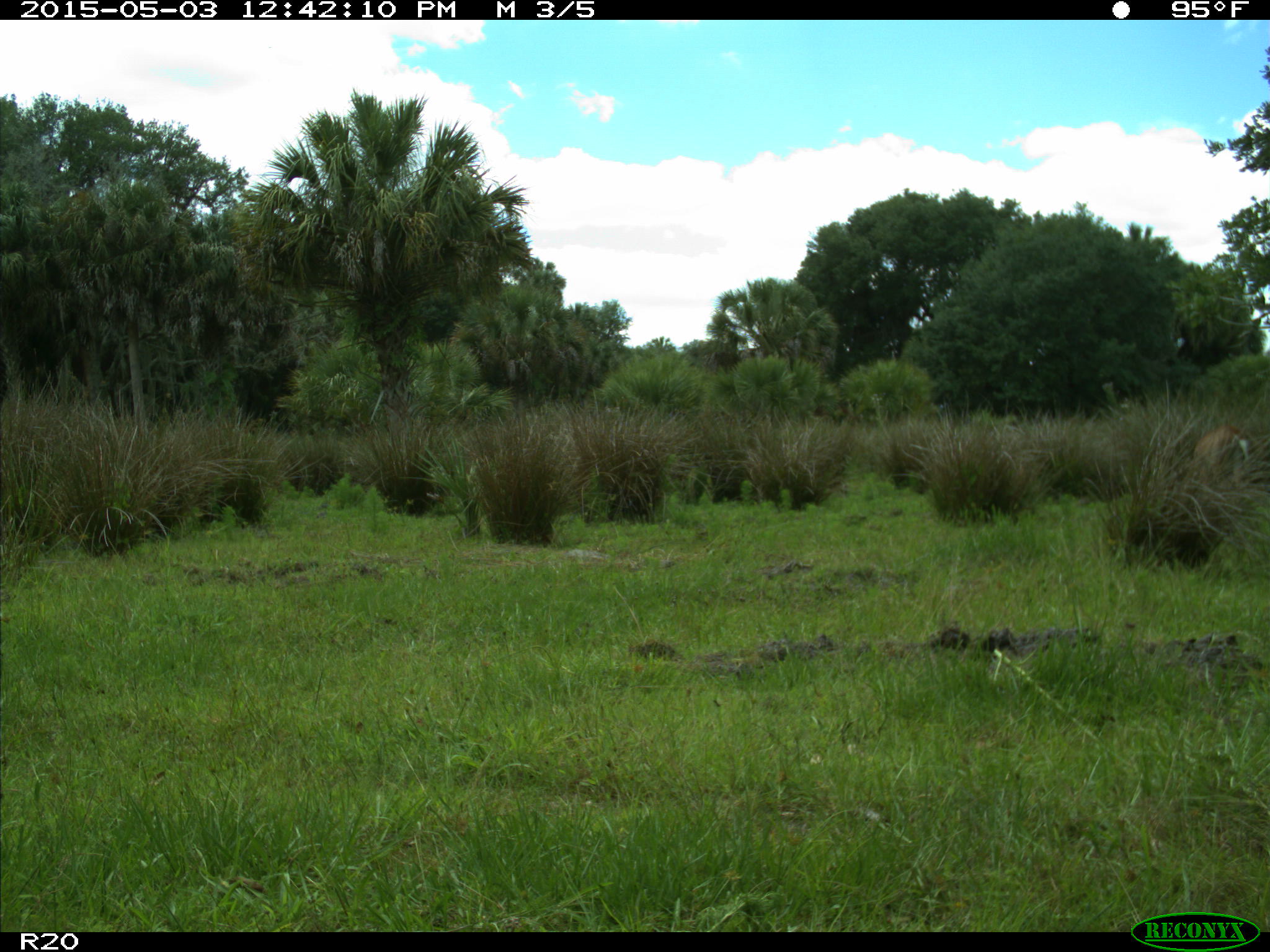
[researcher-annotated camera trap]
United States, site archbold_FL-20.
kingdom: Animalia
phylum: Chordata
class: Mammalia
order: Artiodactyla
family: Cervidae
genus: Odocoileus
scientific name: Odocoileus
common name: deer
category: unidentified deer